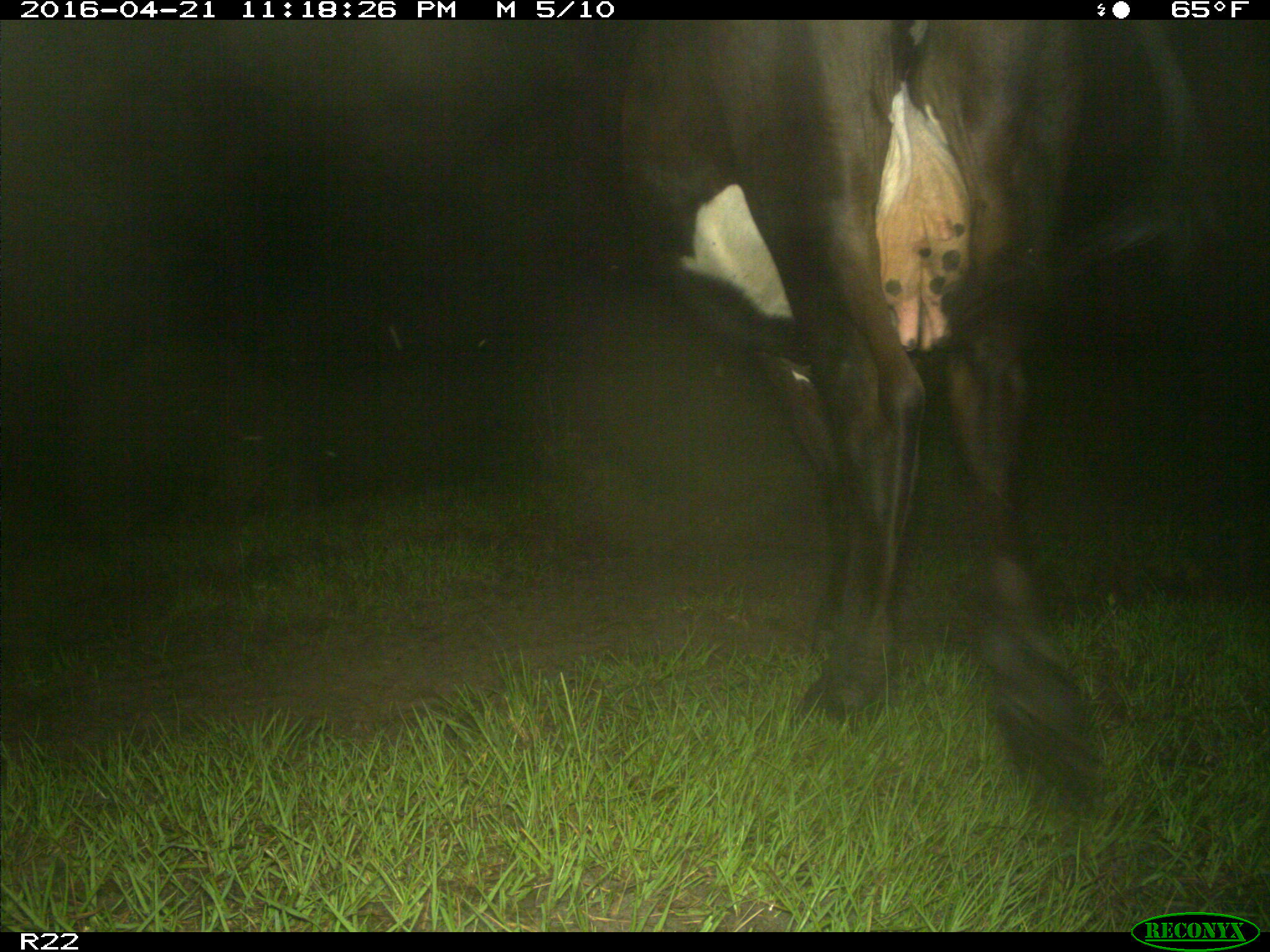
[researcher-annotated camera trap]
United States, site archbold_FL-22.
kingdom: Animalia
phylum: Chordata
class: Mammalia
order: Artiodactyla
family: Bovidae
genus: Bos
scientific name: Bos taurus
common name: domestic cow